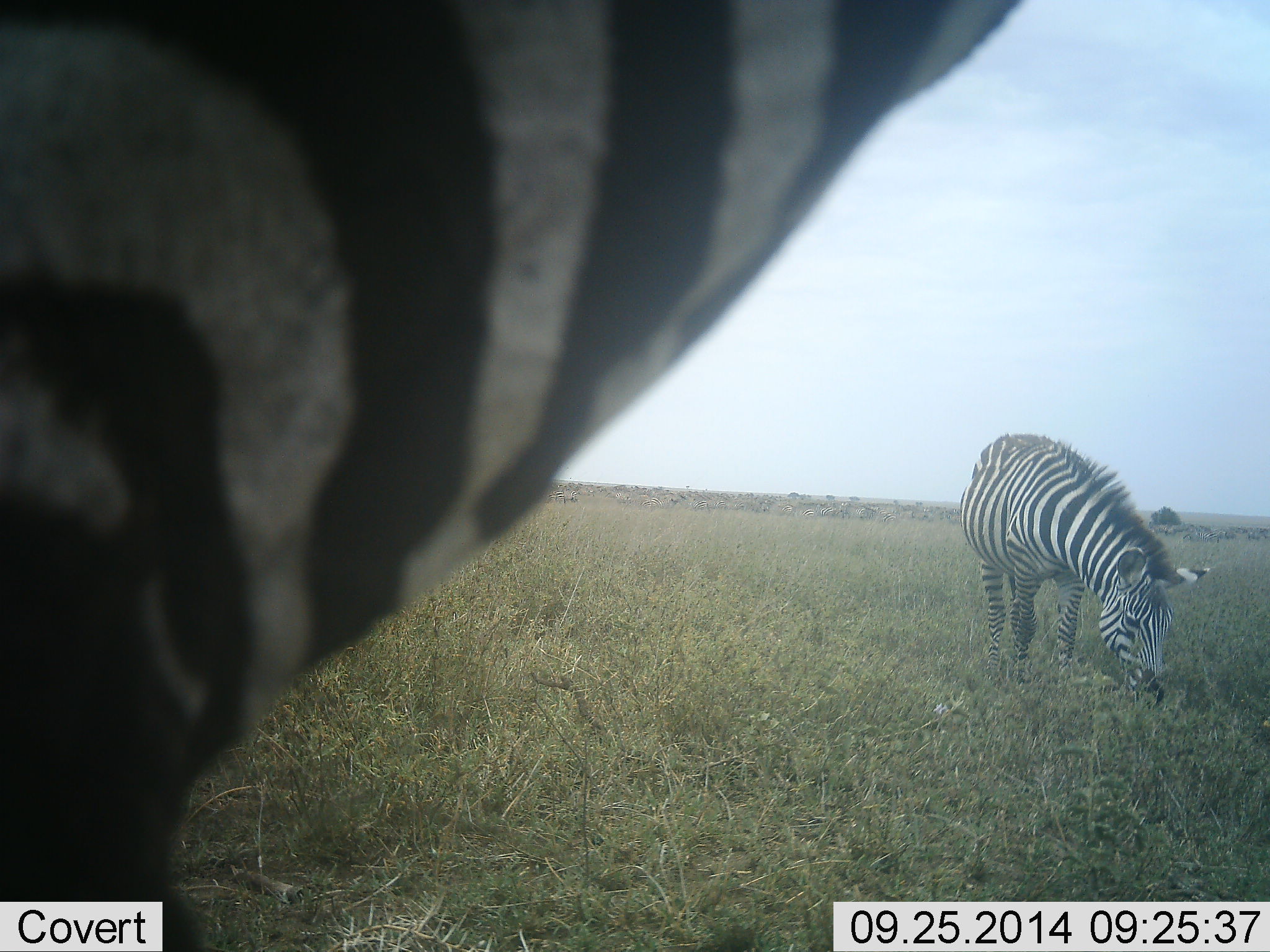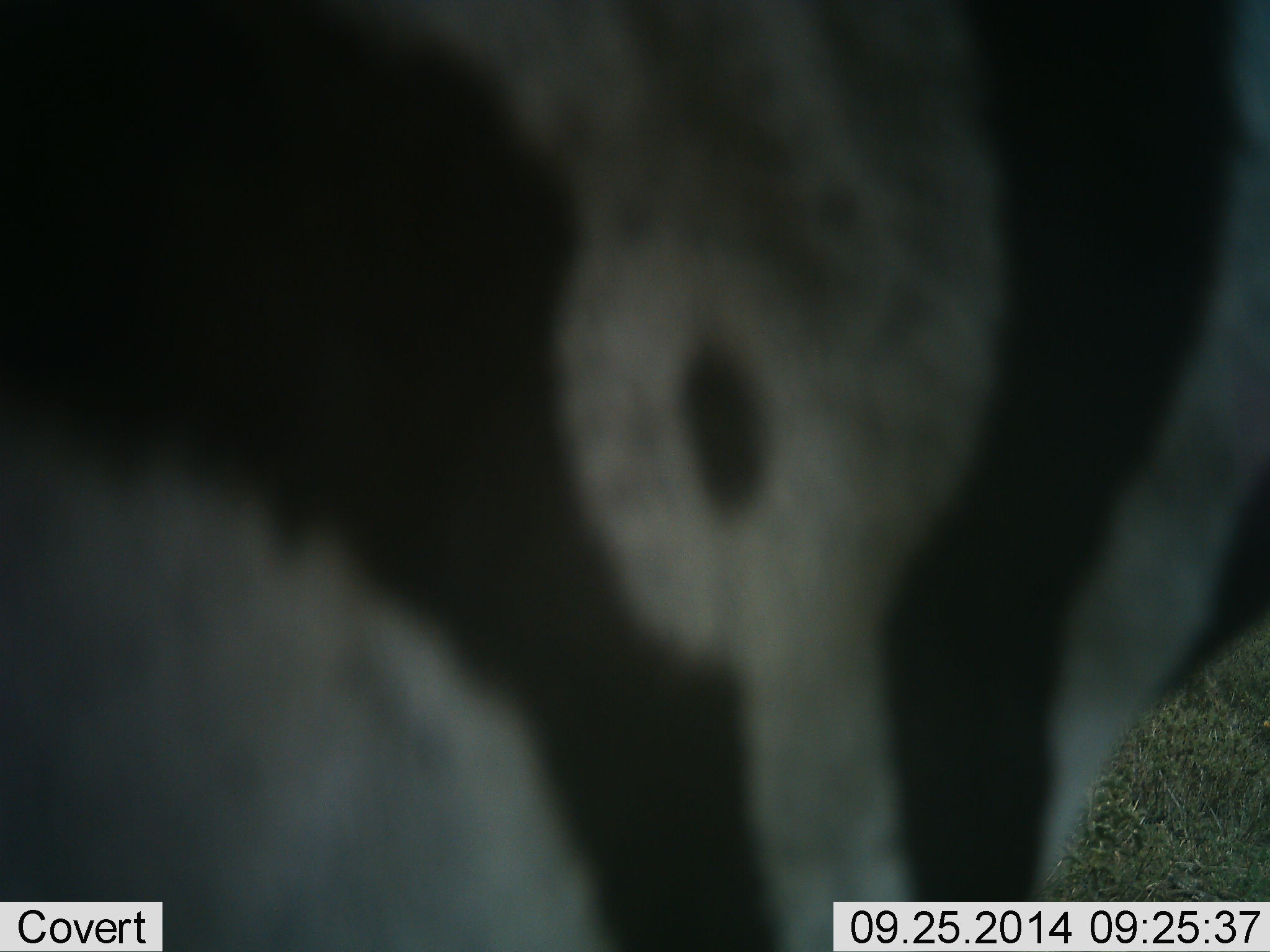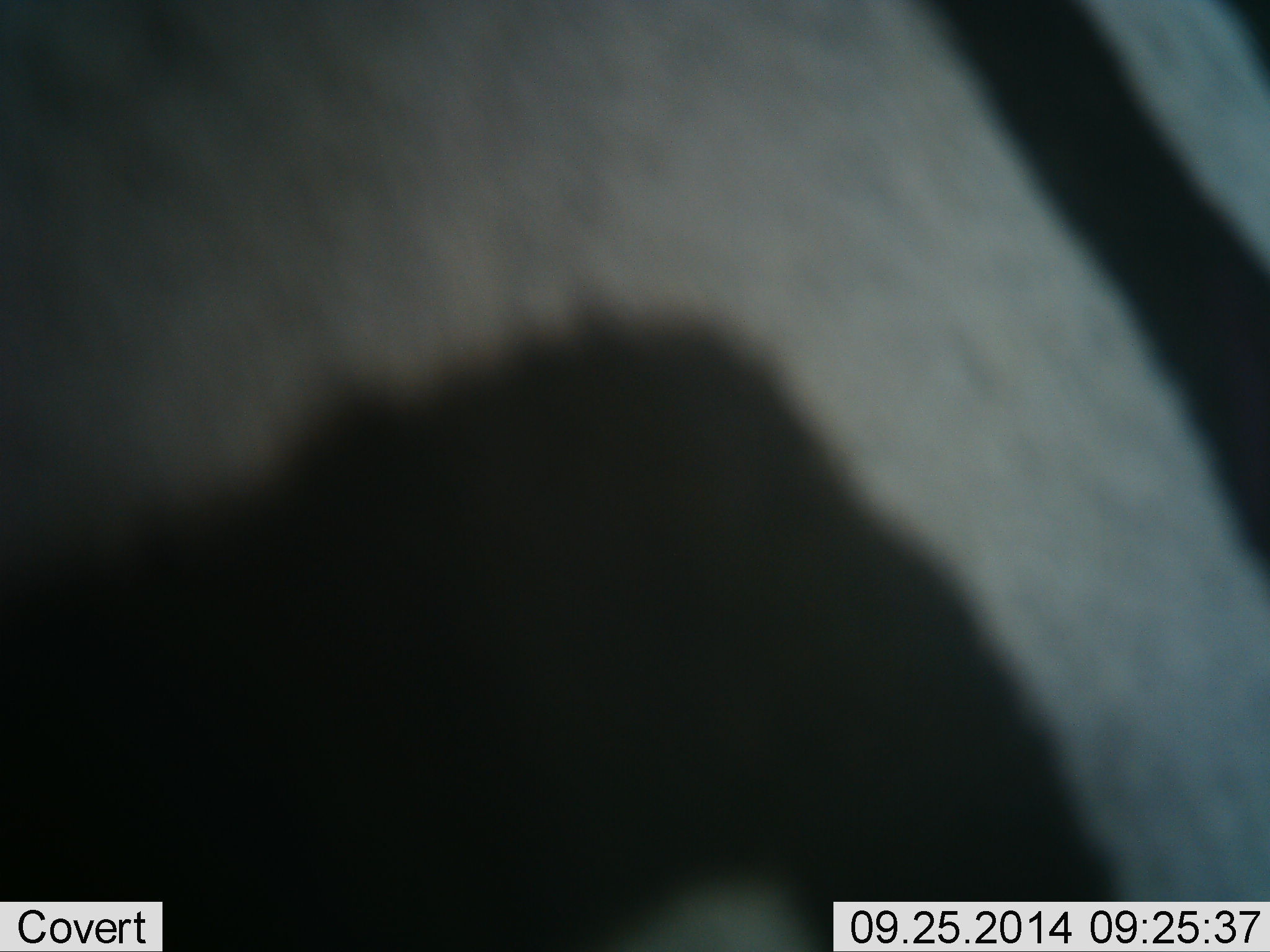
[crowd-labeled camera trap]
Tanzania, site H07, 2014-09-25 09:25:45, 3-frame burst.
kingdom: Animalia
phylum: Chordata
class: Mammalia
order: Perissodactyla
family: Equidae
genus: Equus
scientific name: Equus quagga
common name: plains zebra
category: zebra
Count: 2.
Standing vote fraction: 80%.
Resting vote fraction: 0%.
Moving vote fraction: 20%.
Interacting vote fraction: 10%.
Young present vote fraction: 0%.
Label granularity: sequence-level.